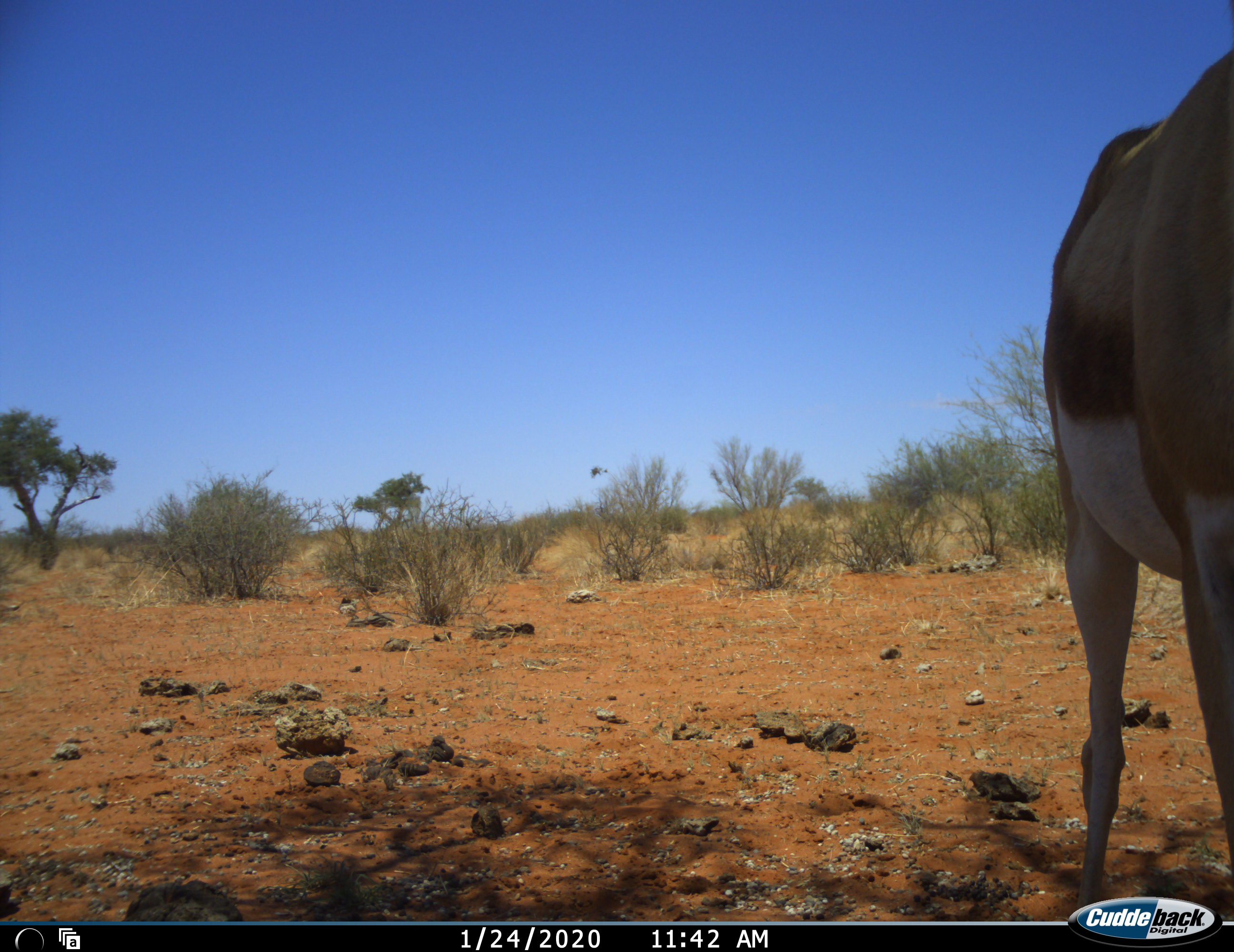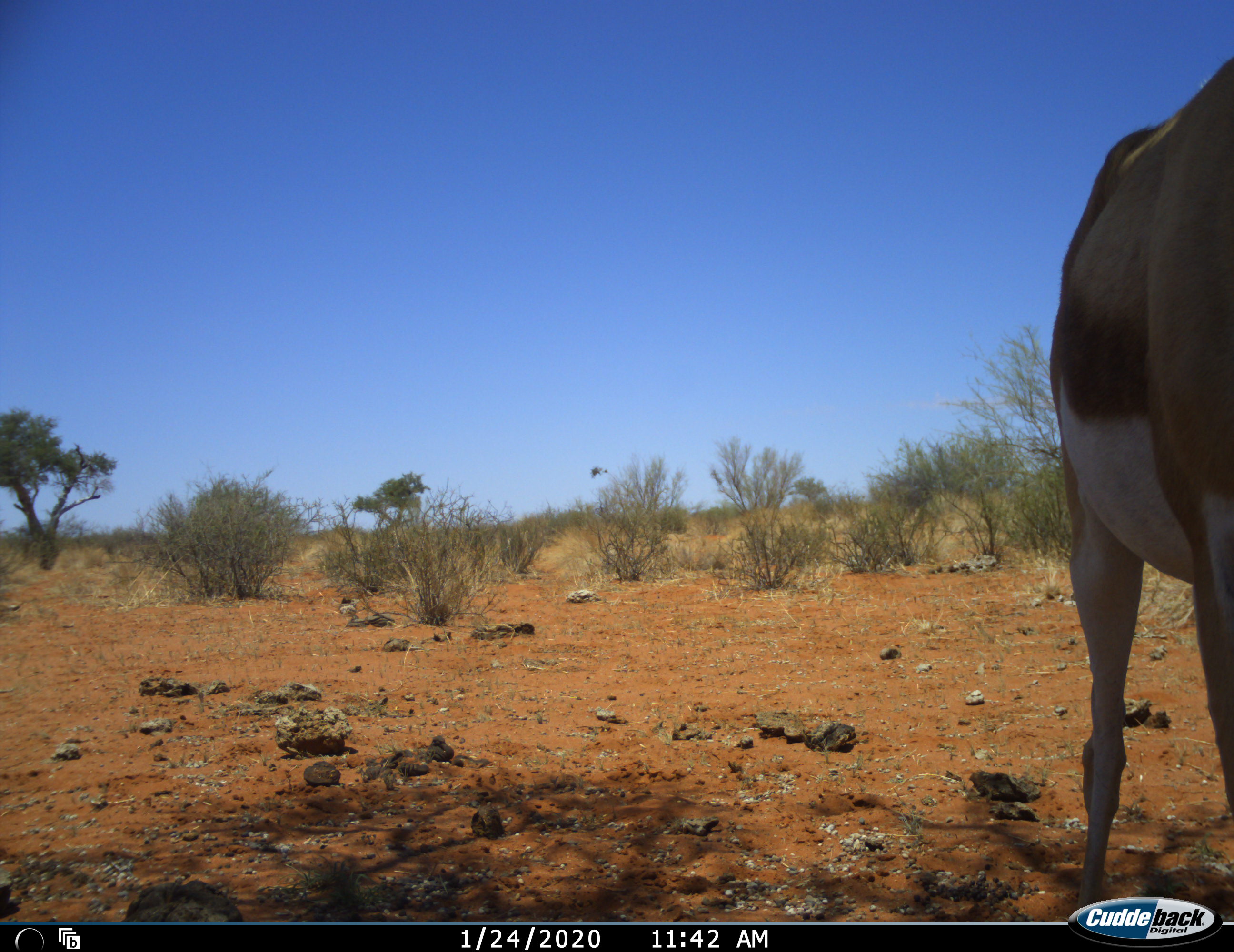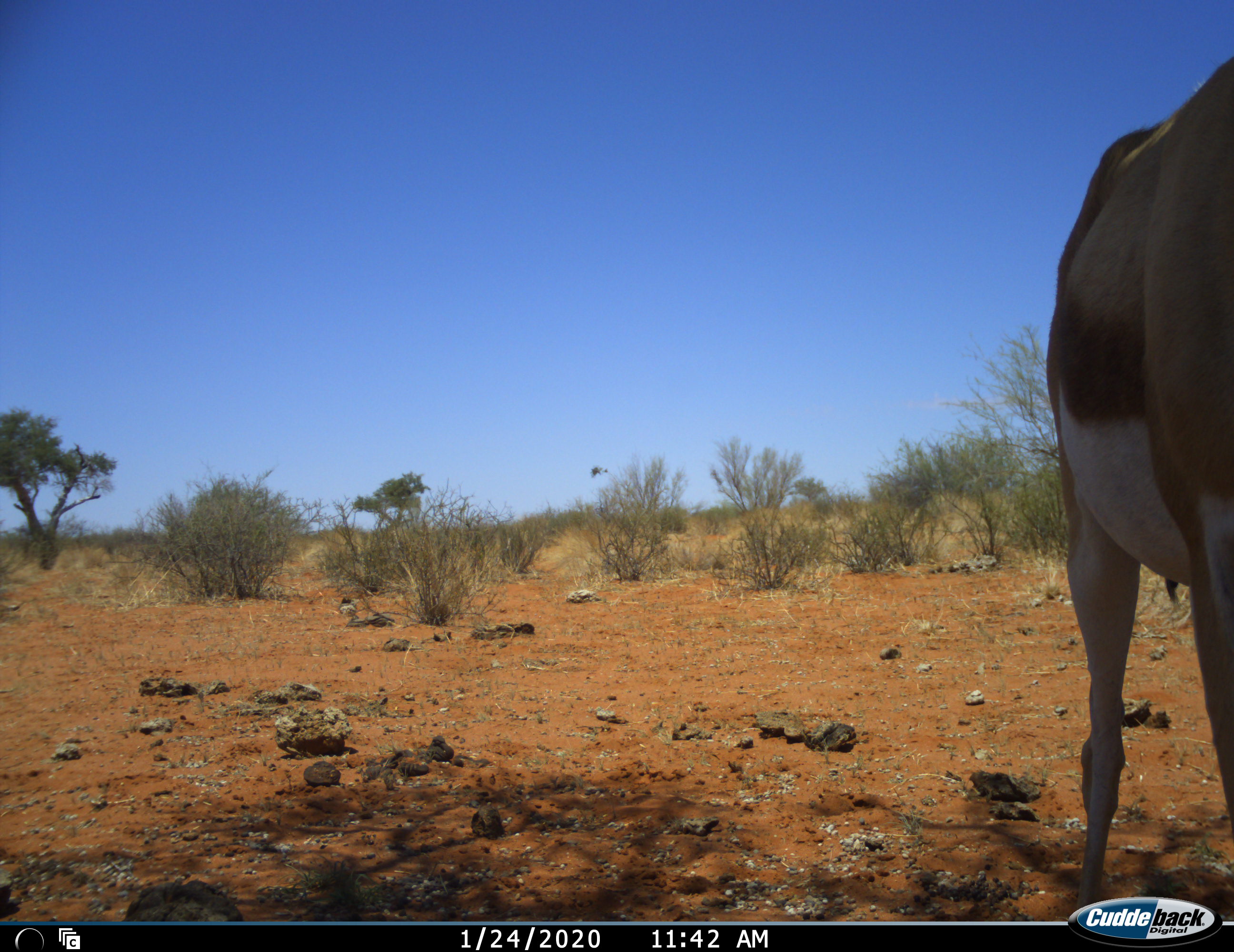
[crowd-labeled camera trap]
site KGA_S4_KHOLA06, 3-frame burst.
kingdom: Animalia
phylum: Chordata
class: Mammalia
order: Artiodactyla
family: Bovidae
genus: Antidorcas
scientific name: Antidorcas marsupialis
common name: springbok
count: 1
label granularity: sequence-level